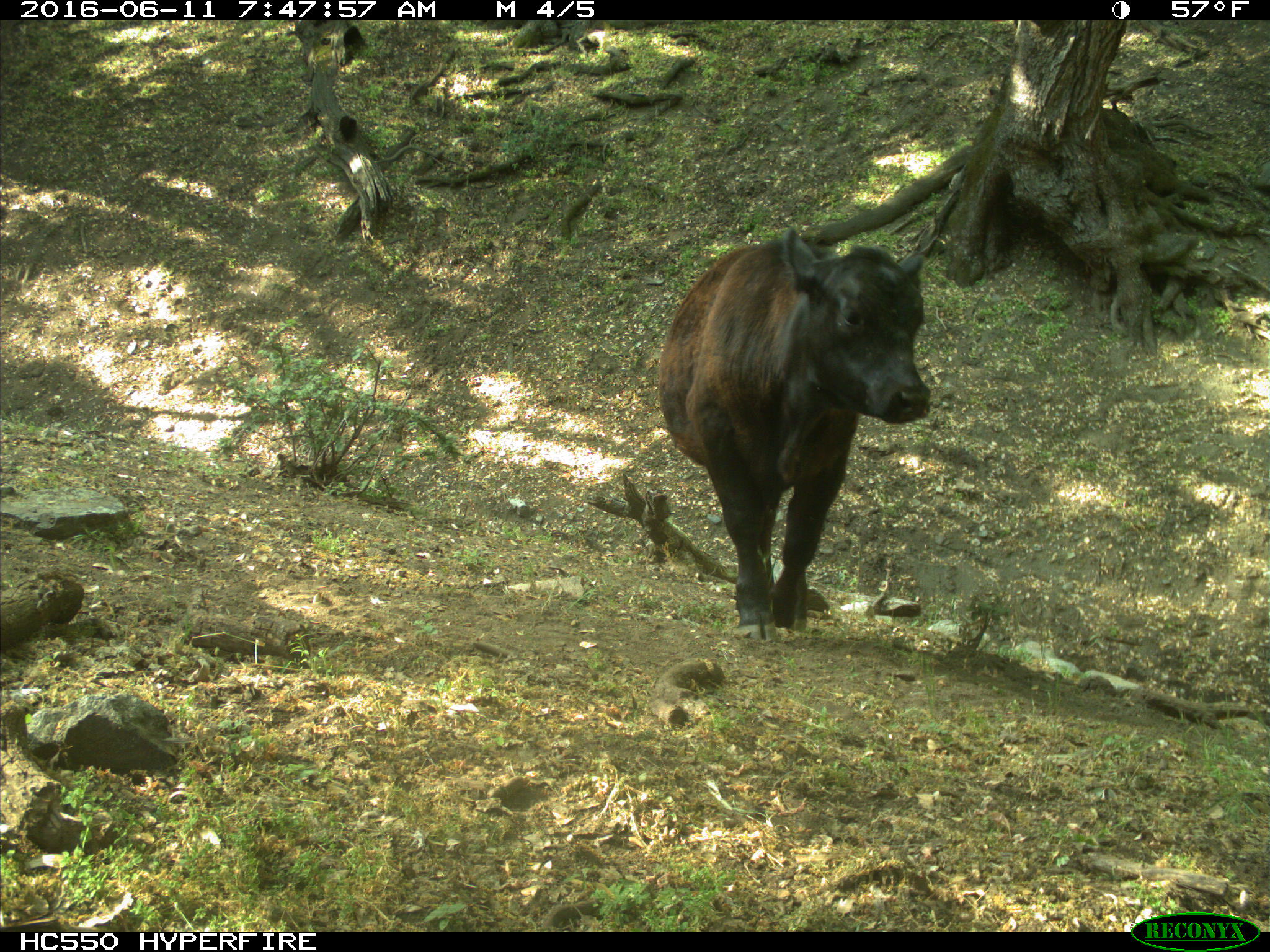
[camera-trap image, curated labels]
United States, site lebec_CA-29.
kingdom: Animalia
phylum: Chordata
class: Mammalia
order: Artiodactyla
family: Bovidae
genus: Bos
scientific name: Bos taurus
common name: domestic cow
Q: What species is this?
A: Bos taurus (domestic cow).